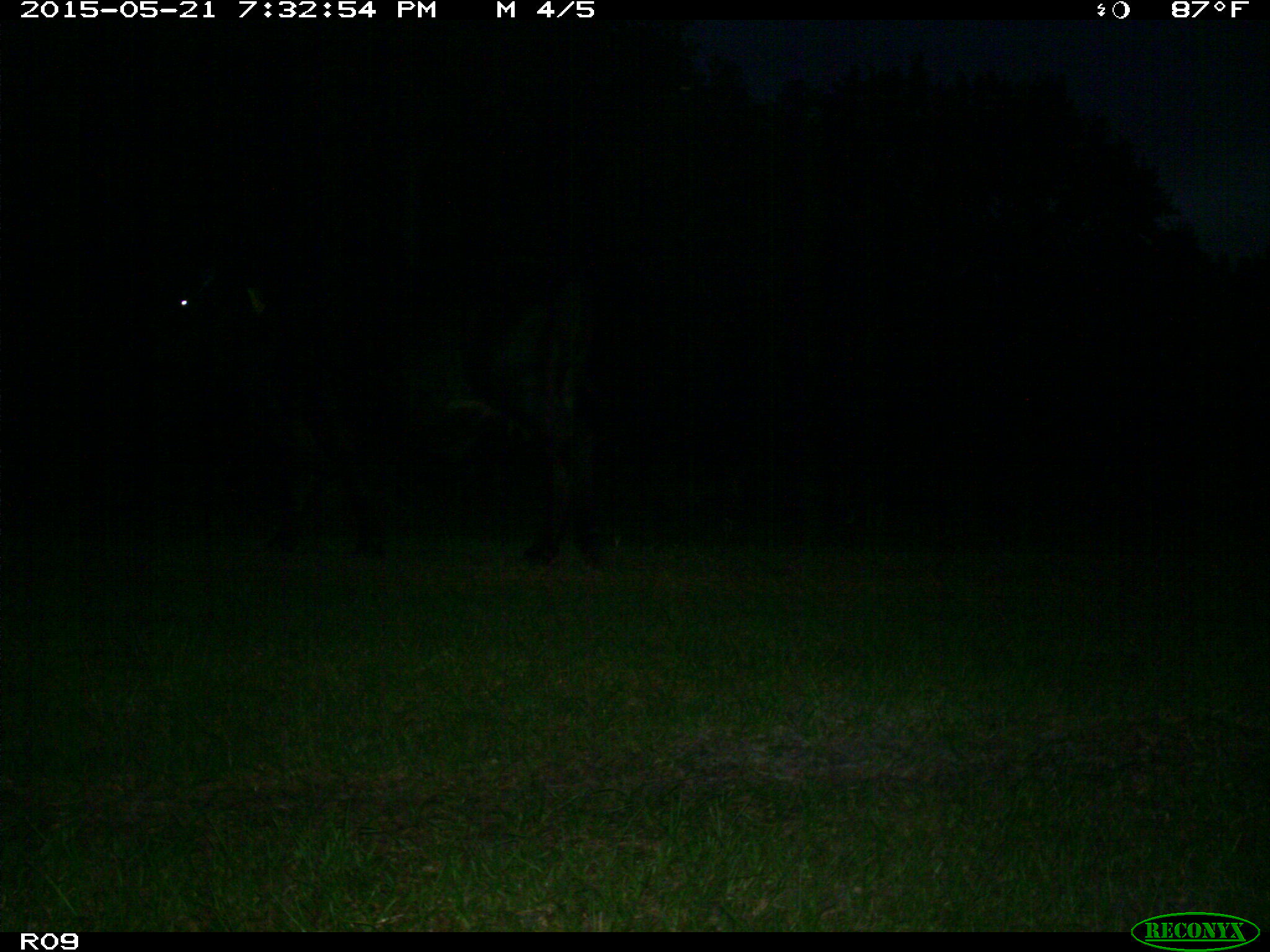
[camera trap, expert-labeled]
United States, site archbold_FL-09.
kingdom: Animalia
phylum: Chordata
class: Mammalia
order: Artiodactyla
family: Bovidae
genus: Bos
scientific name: Bos taurus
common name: domestic cow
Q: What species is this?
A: Bos taurus (domestic cow).